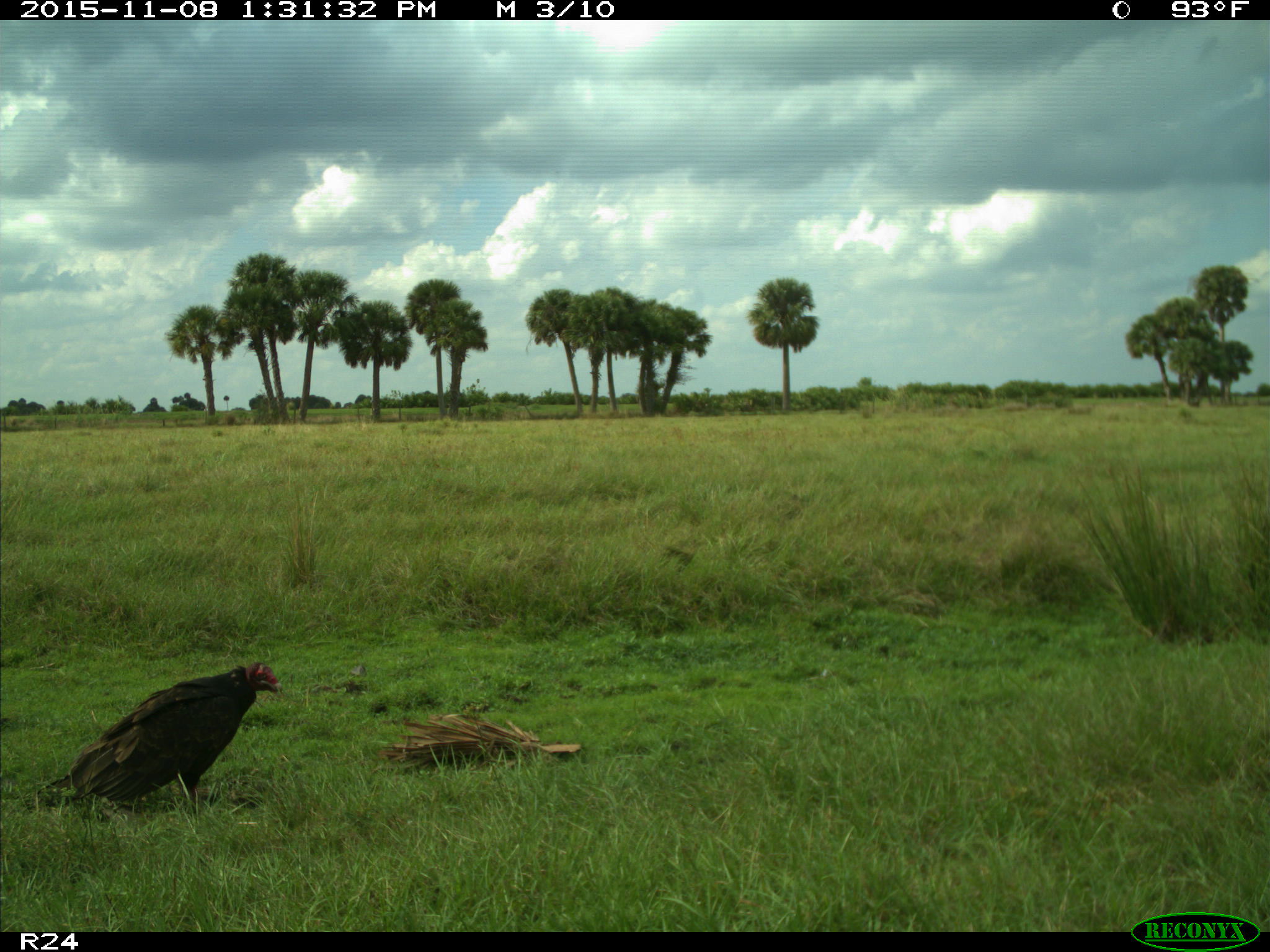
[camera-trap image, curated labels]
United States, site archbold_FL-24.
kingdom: Animalia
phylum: Chordata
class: Aves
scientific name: Aves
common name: birds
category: unidentified bird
Unidentified bird (birds) (Aves).